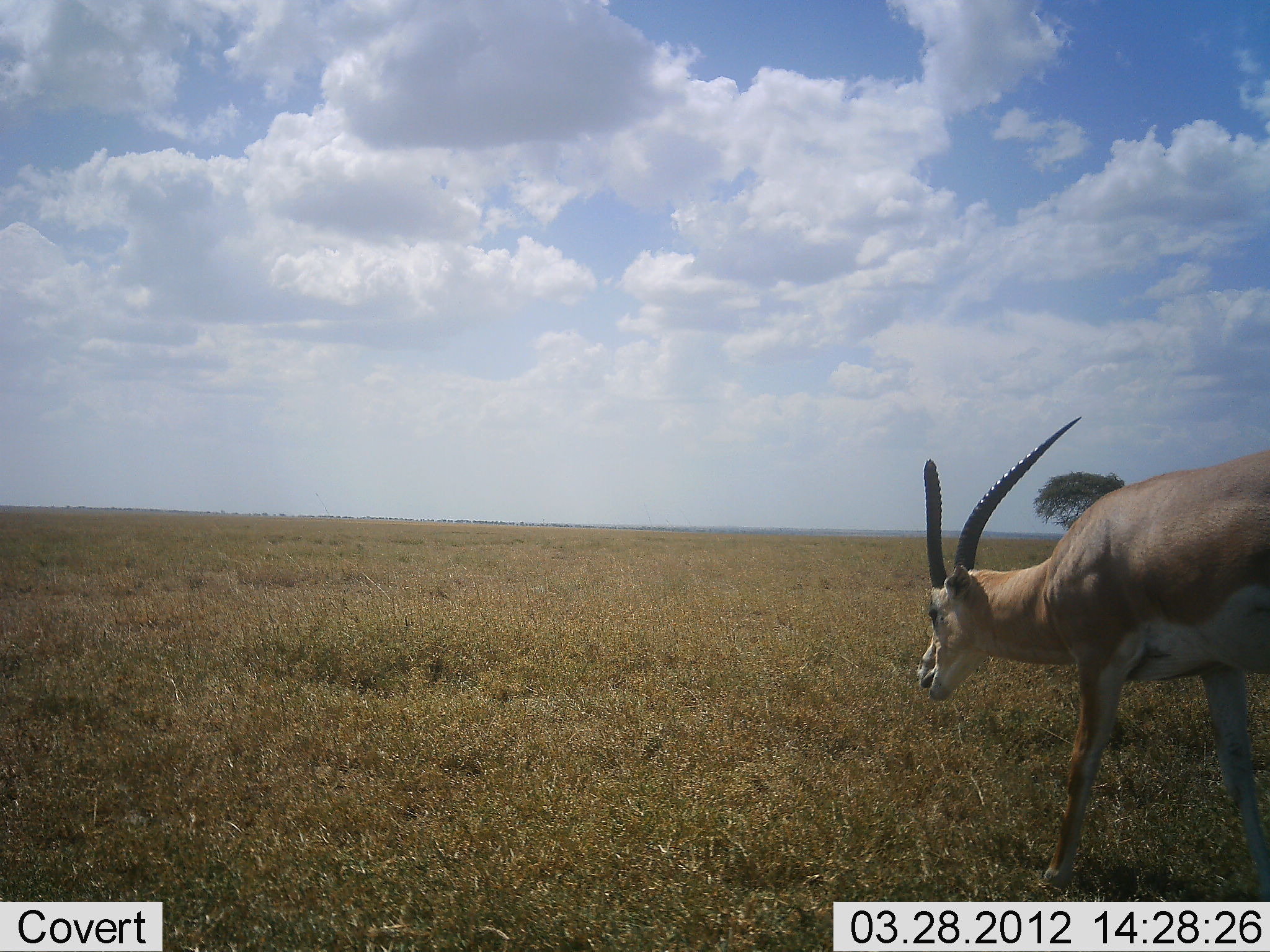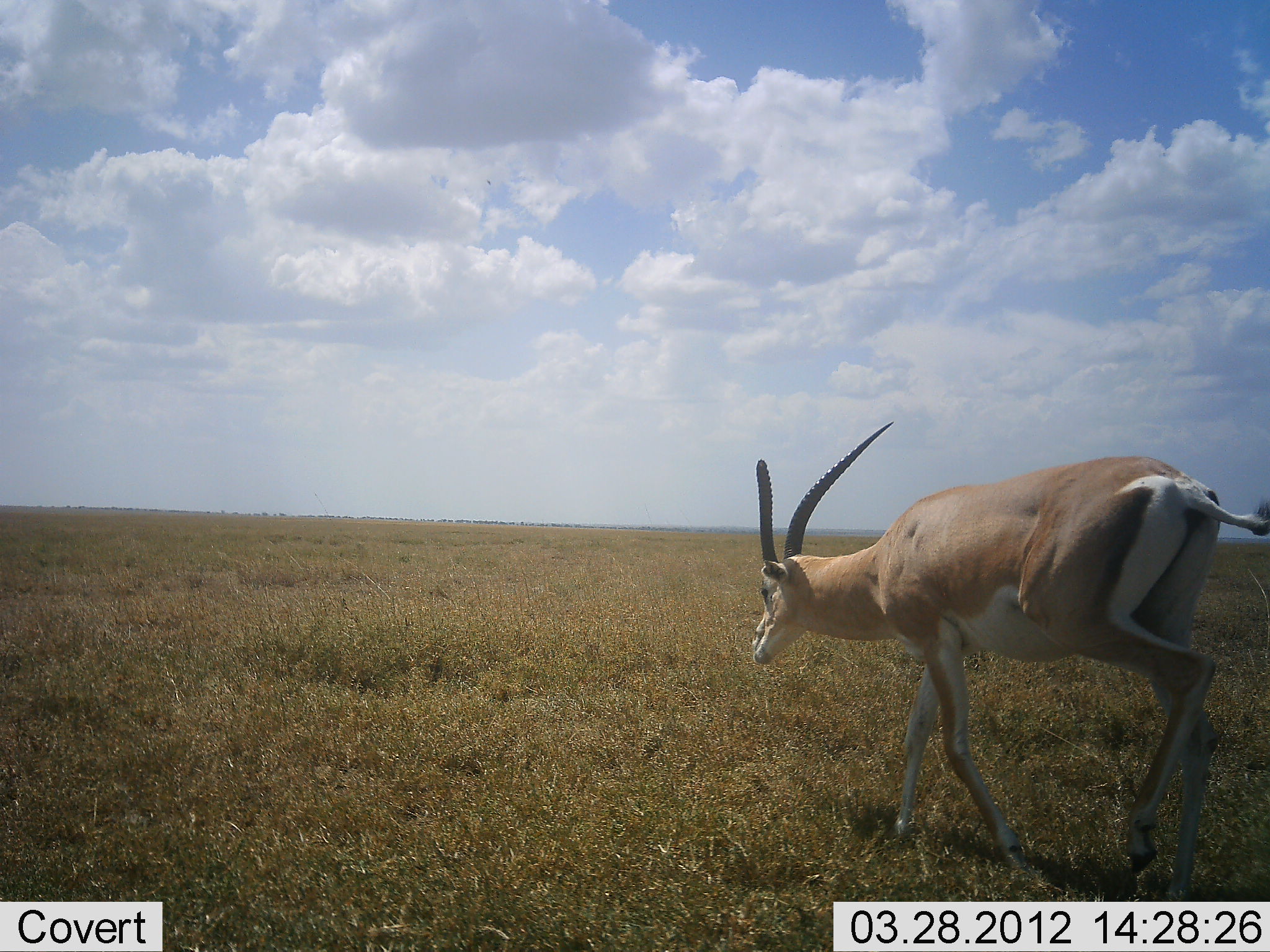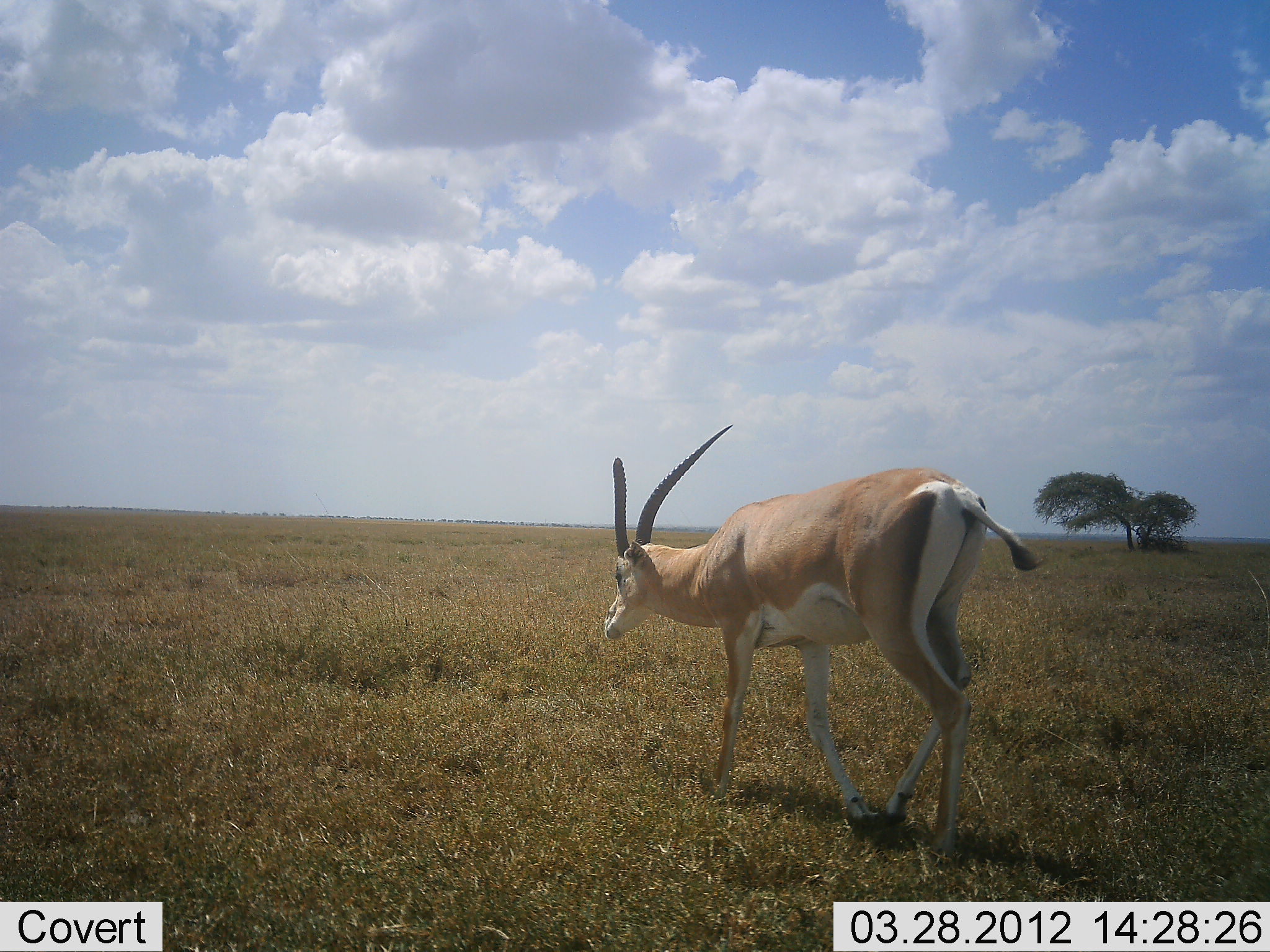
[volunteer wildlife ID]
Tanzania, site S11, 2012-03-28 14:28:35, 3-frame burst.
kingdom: Animalia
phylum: Chordata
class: Mammalia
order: Artiodactyla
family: Bovidae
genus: Nanger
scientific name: Nanger granti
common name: grant's gazelle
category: gazellegrants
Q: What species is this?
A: Gazellegrants (grant's gazelle) (Nanger granti).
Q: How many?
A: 1.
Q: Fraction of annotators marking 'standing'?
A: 0%.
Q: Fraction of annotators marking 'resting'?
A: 0%.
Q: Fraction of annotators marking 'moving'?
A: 100%.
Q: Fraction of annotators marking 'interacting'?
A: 0%.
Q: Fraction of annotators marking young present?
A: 0%.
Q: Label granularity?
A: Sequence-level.